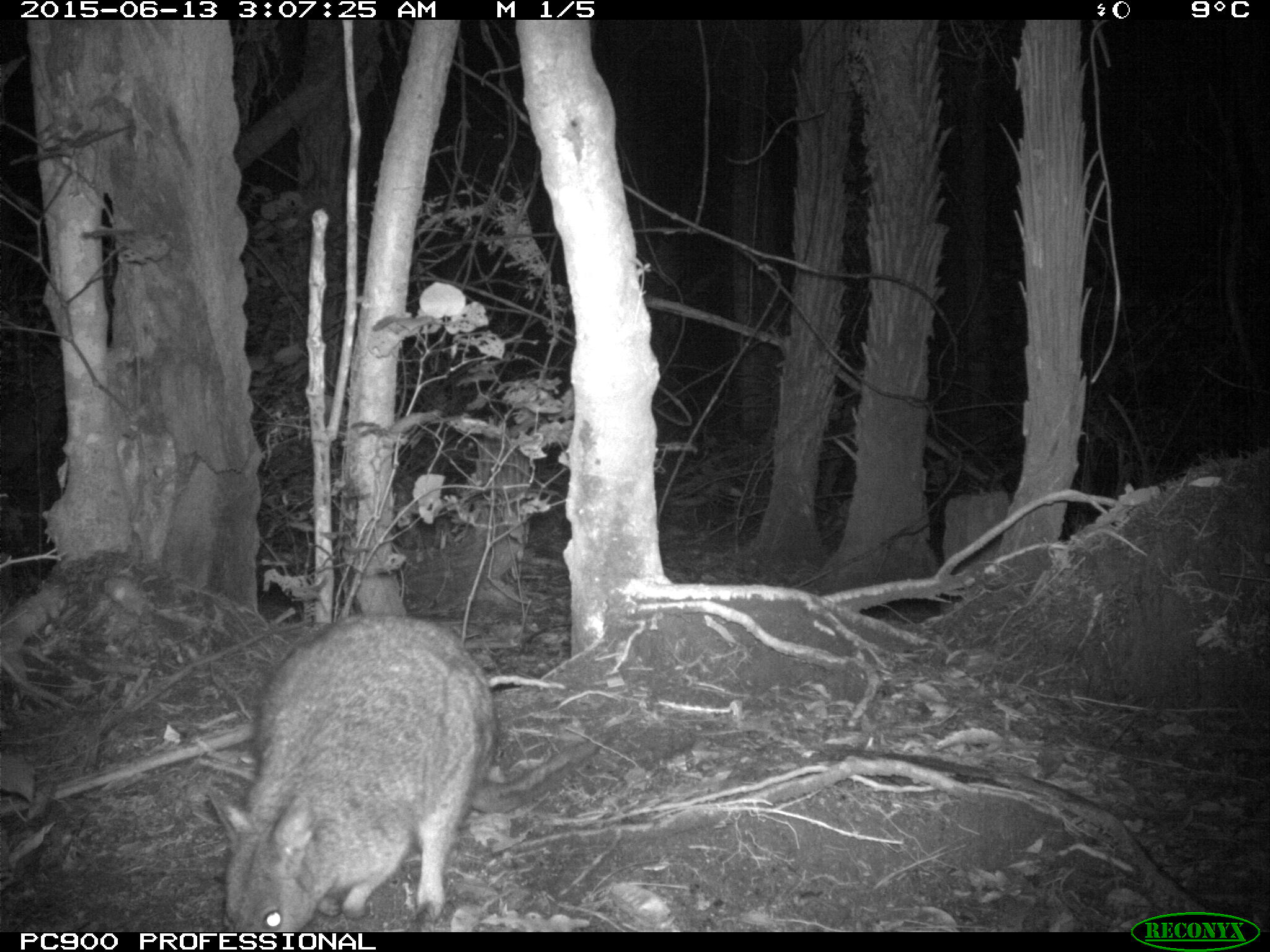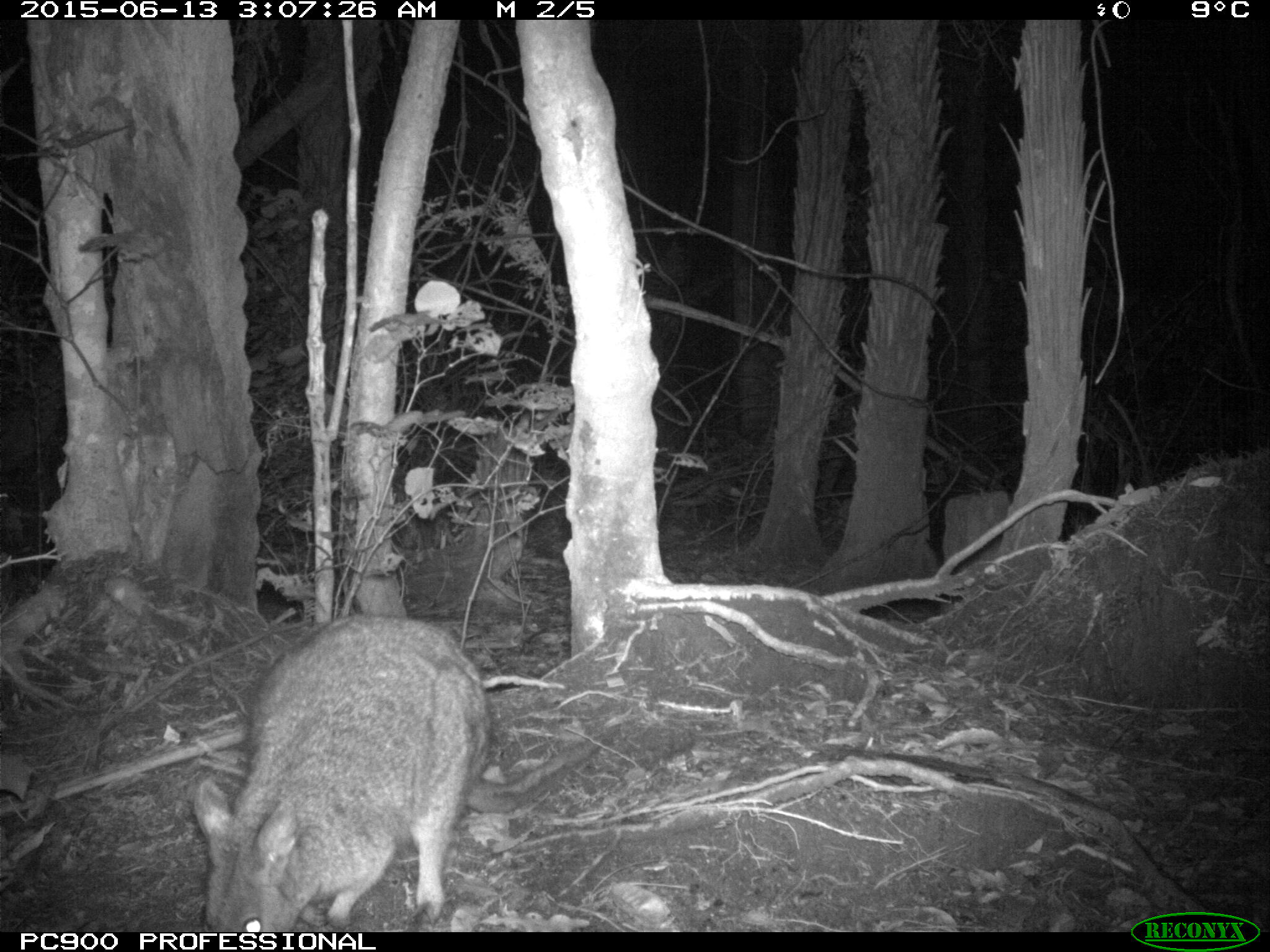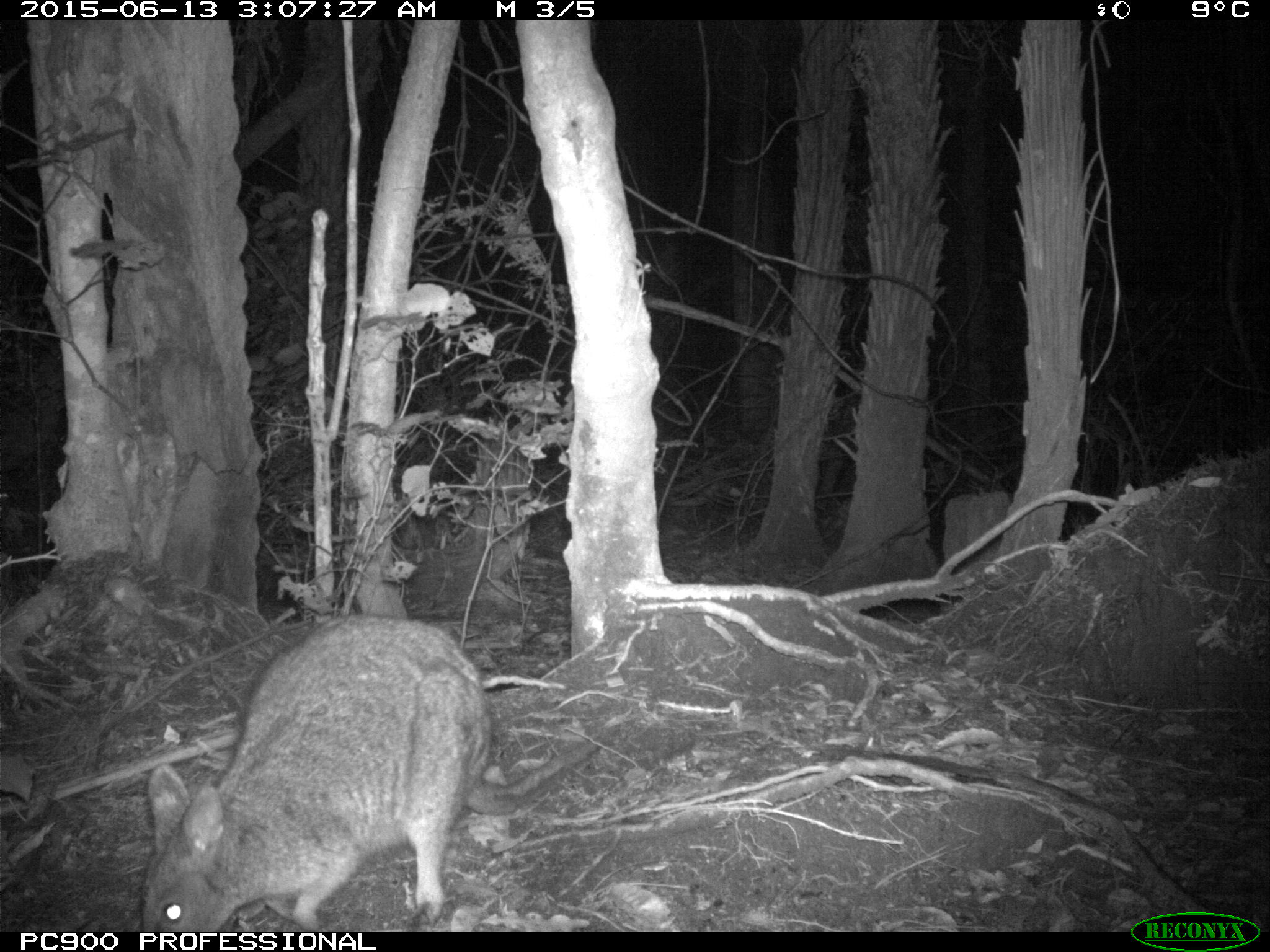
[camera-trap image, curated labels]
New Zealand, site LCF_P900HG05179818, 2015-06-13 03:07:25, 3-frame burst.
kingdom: Animalia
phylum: Chordata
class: Mammalia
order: Diprotodontia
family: Macropodidae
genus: Notamacropus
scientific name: Notamacropus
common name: wallaby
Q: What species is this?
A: Wallaby (Notamacropus).